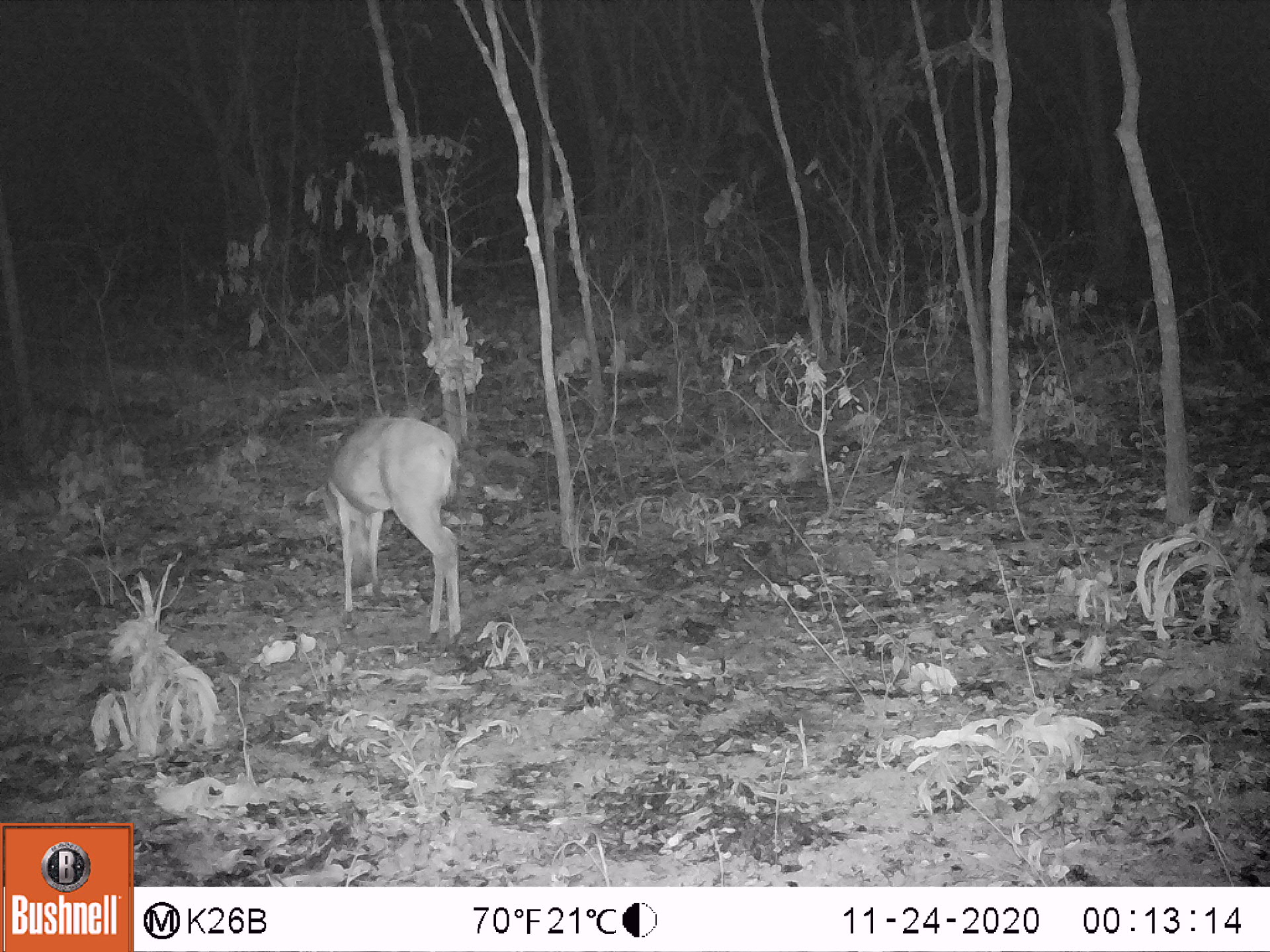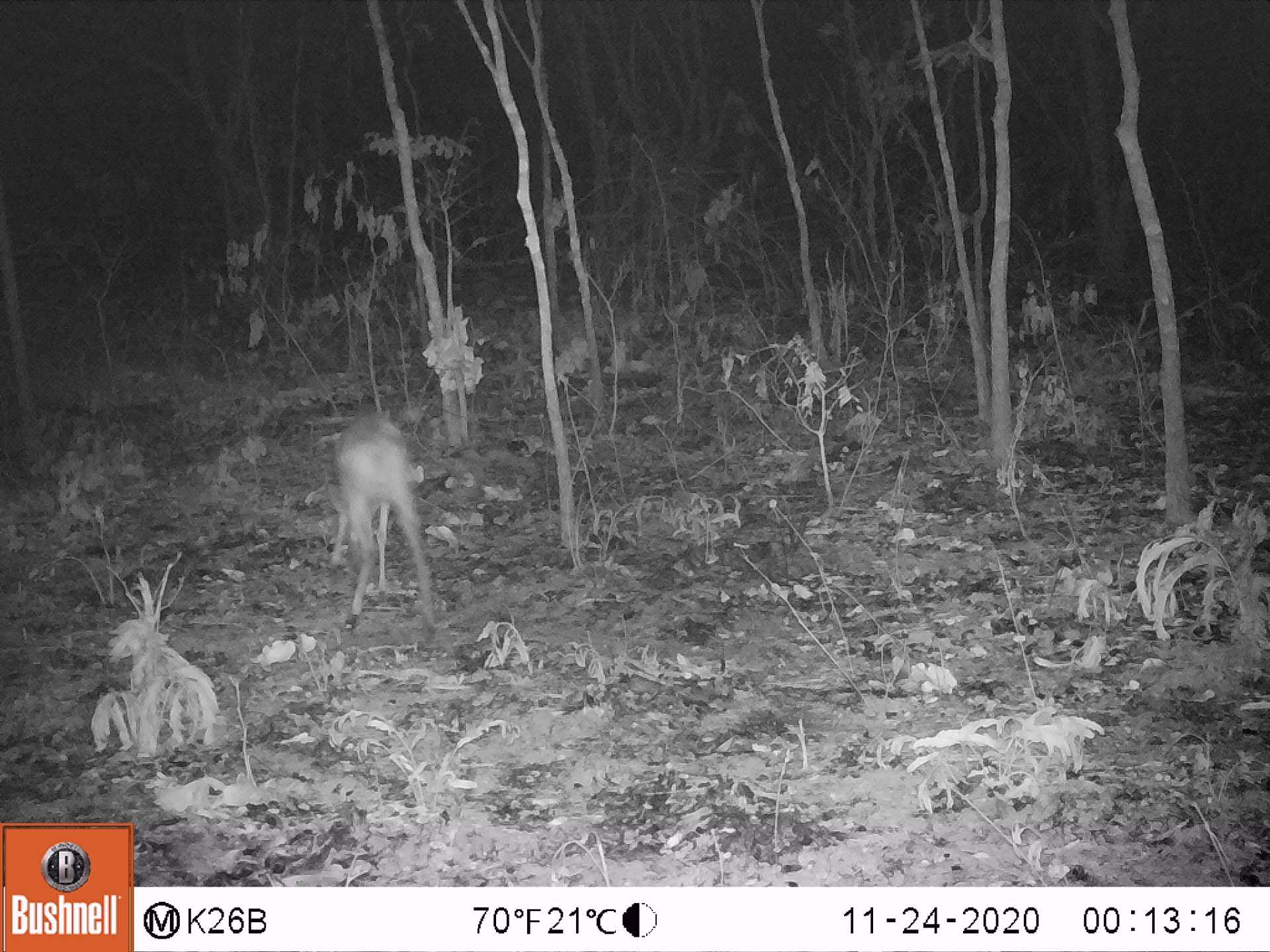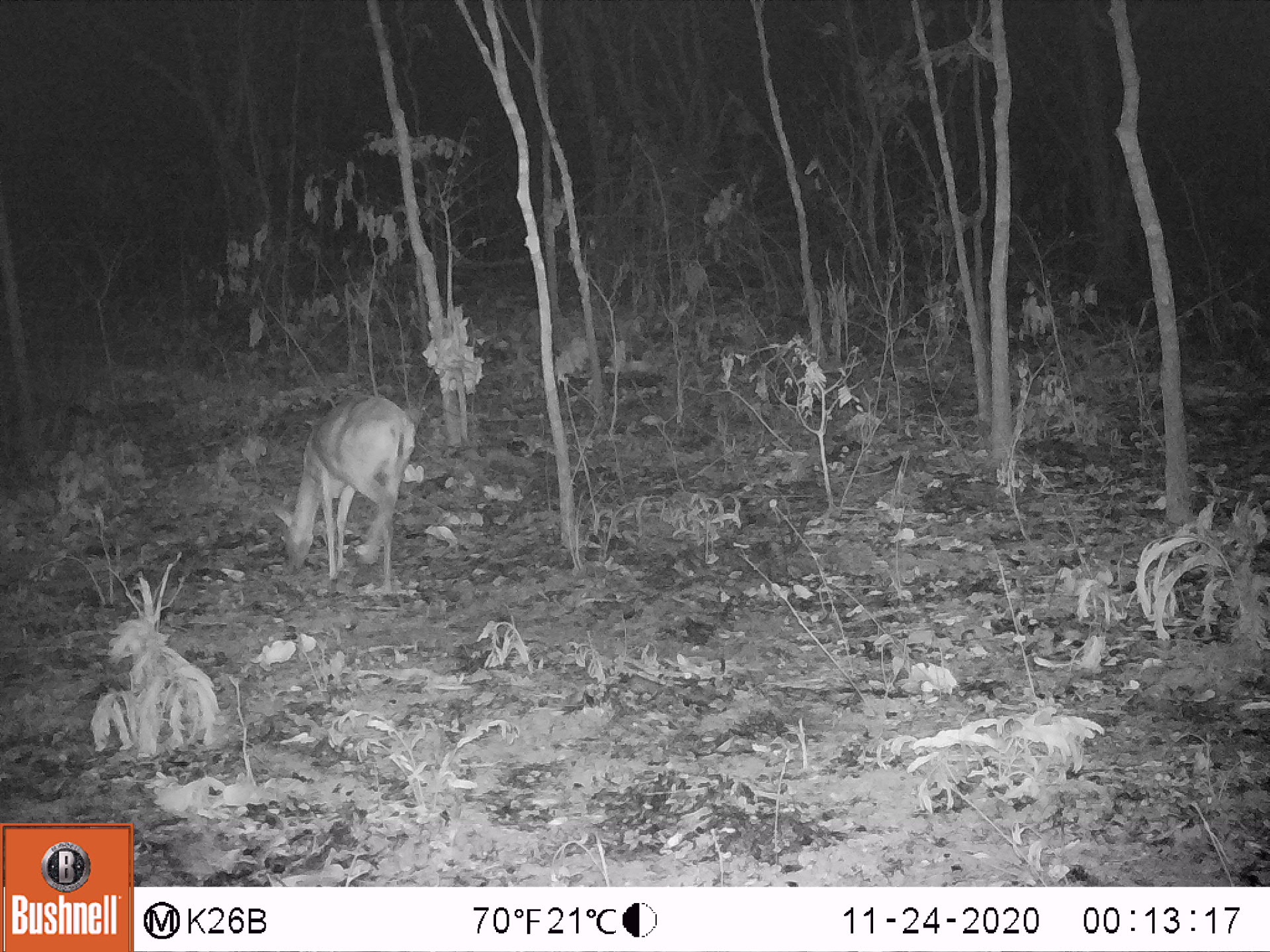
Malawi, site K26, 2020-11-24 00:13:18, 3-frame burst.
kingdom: Animalia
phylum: Chordata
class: Mammalia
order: Artiodactyla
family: Bovidae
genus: Sylvicapra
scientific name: Sylvicapra grimmia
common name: common duiker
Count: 1.